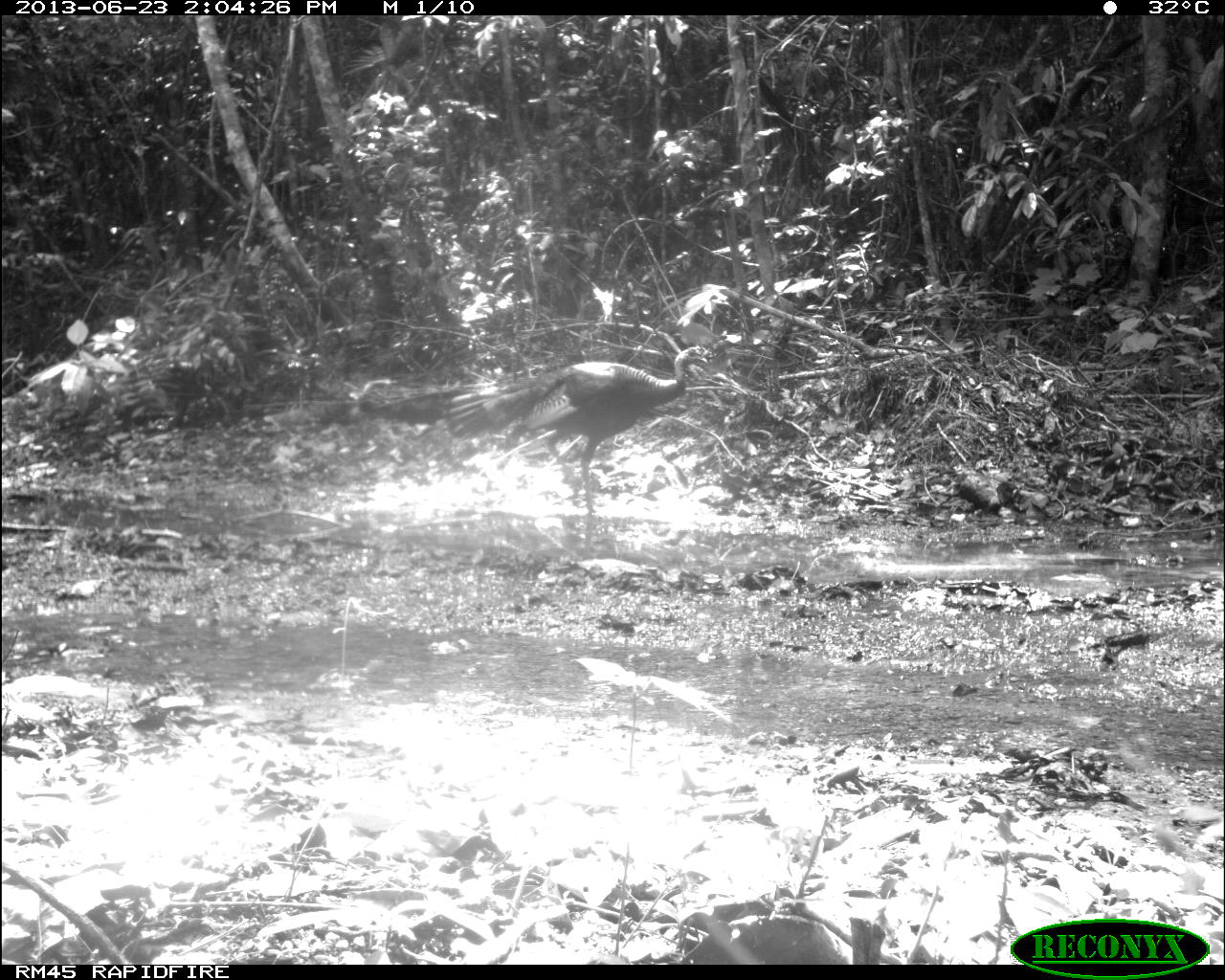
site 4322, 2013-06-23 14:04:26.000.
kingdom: Animalia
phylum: Chordata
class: Aves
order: Galliformes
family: Phasianidae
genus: Meleagris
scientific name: Meleagris ocellata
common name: ocellated turkey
Meleagris ocellata (ocellated turkey), count 2.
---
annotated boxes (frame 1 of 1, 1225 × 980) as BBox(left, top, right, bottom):
meleagris ocellata: BBox(442, 341, 708, 513)